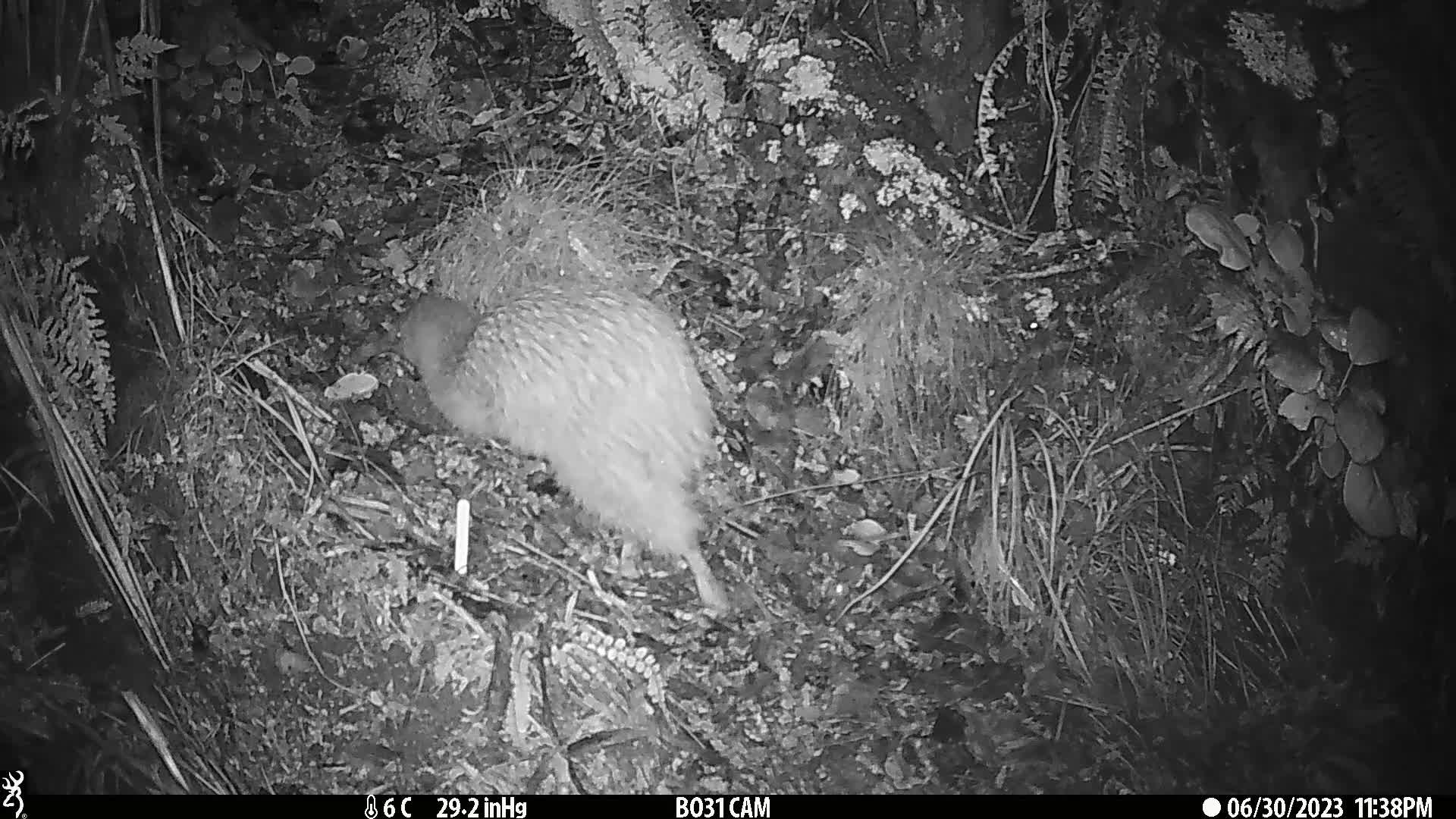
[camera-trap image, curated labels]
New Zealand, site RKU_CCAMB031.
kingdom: Animalia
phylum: Chordata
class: Aves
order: Apterygiformes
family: Apterygidae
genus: Apteryx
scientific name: Apteryx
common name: kiwi